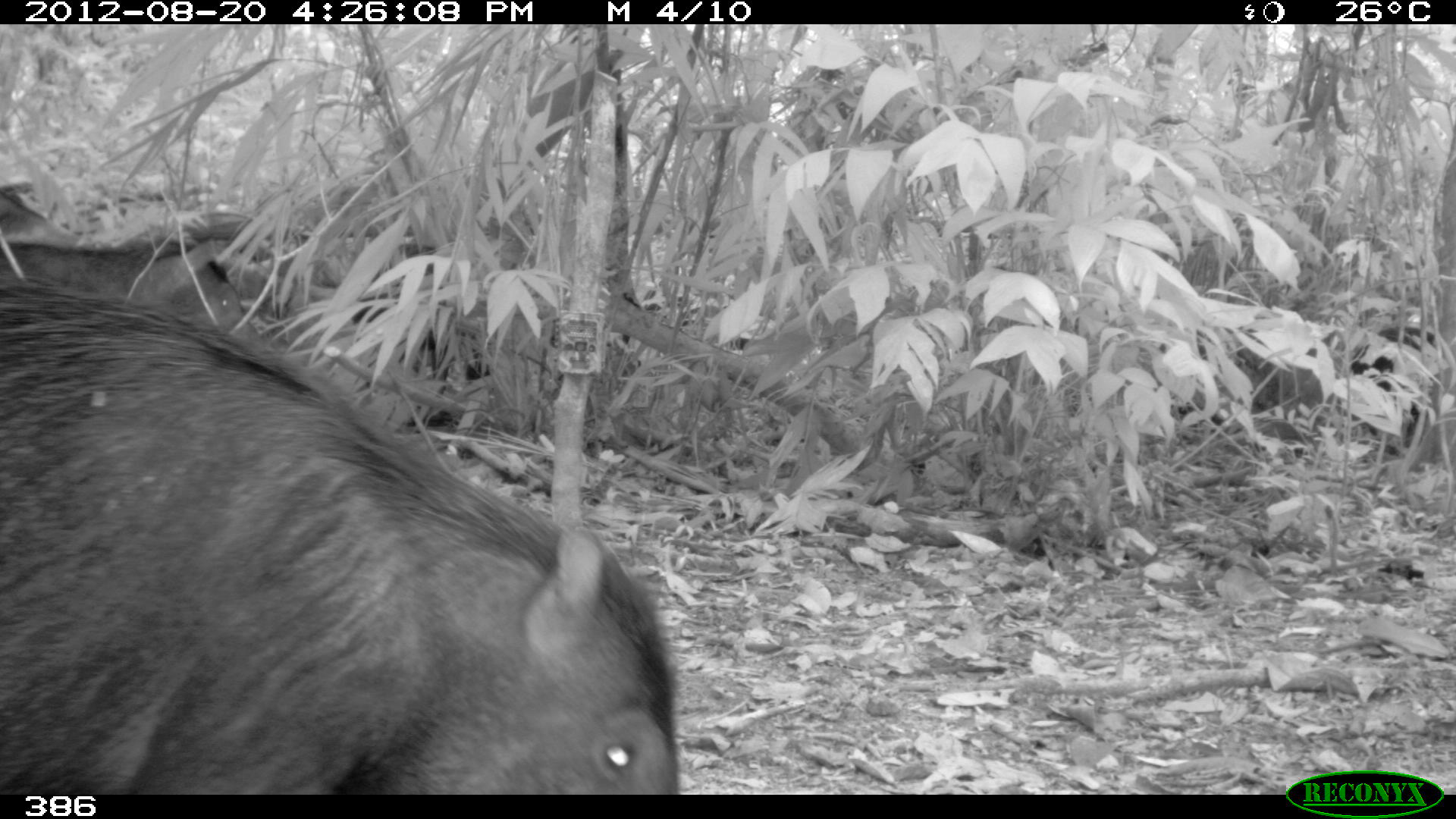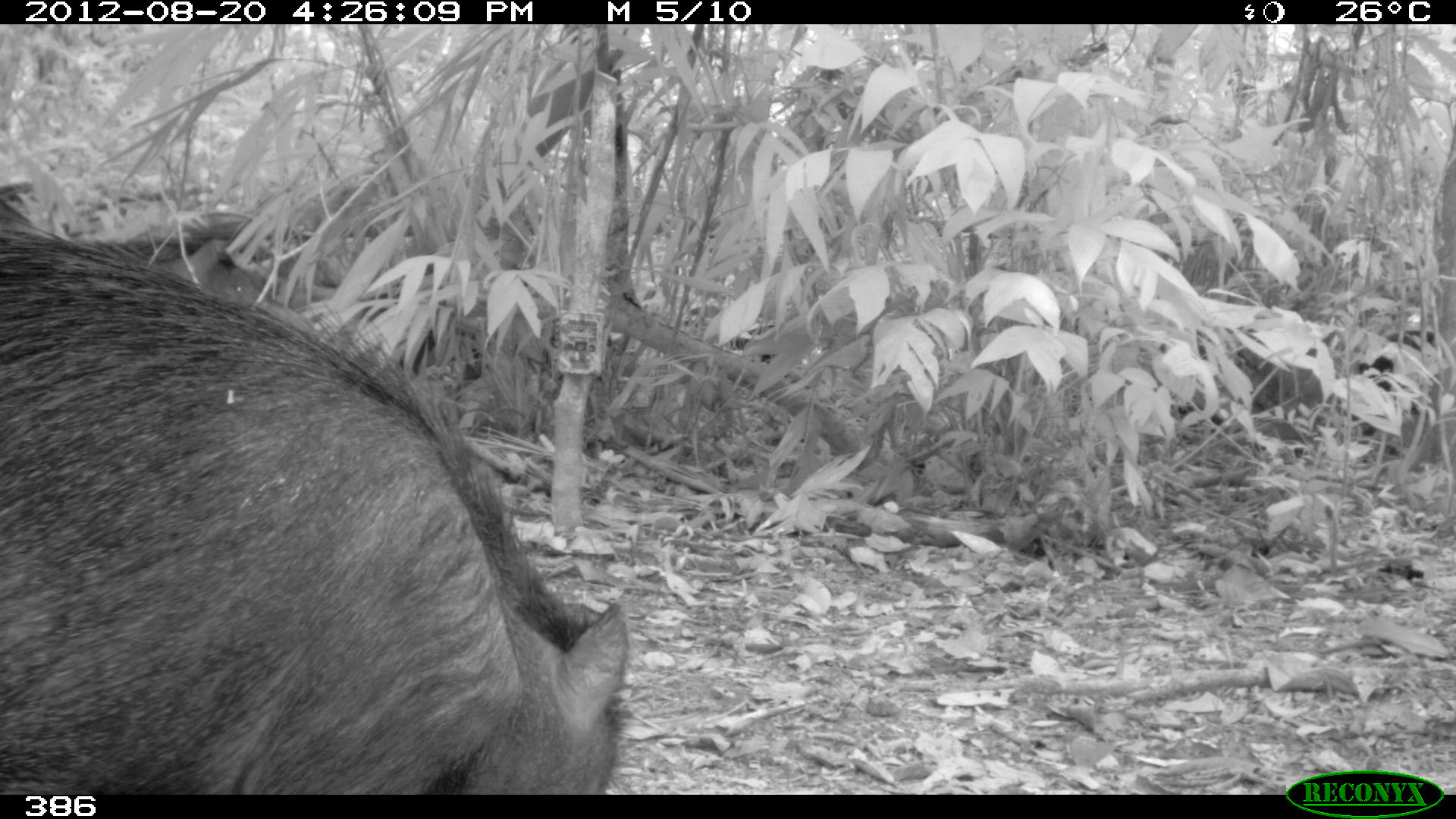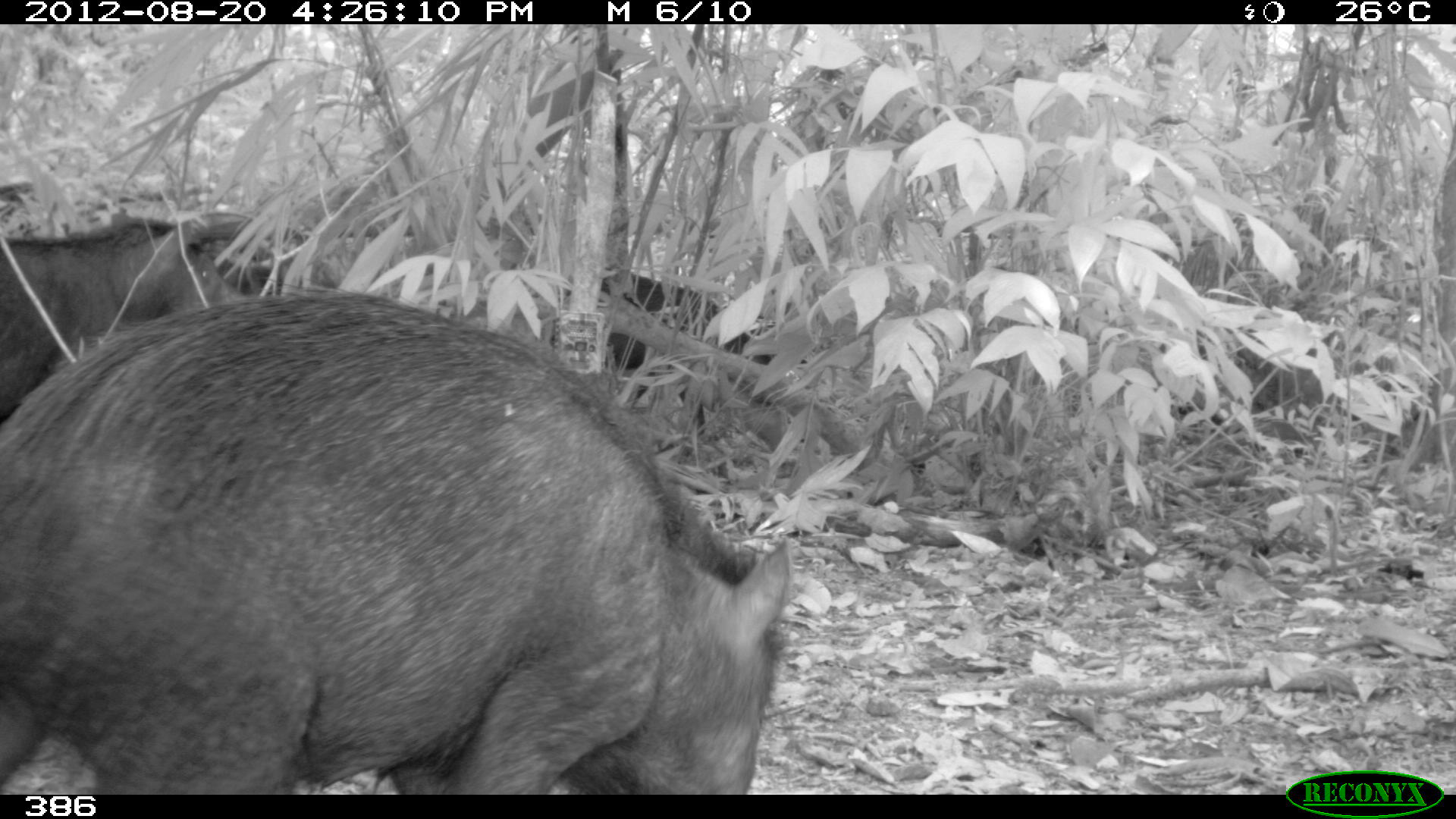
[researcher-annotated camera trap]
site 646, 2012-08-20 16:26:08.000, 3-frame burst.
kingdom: Animalia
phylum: Chordata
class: Mammalia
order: Artiodactyla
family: Tayassuidae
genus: Tayassu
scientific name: Tayassu pecari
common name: white-lipped peccary